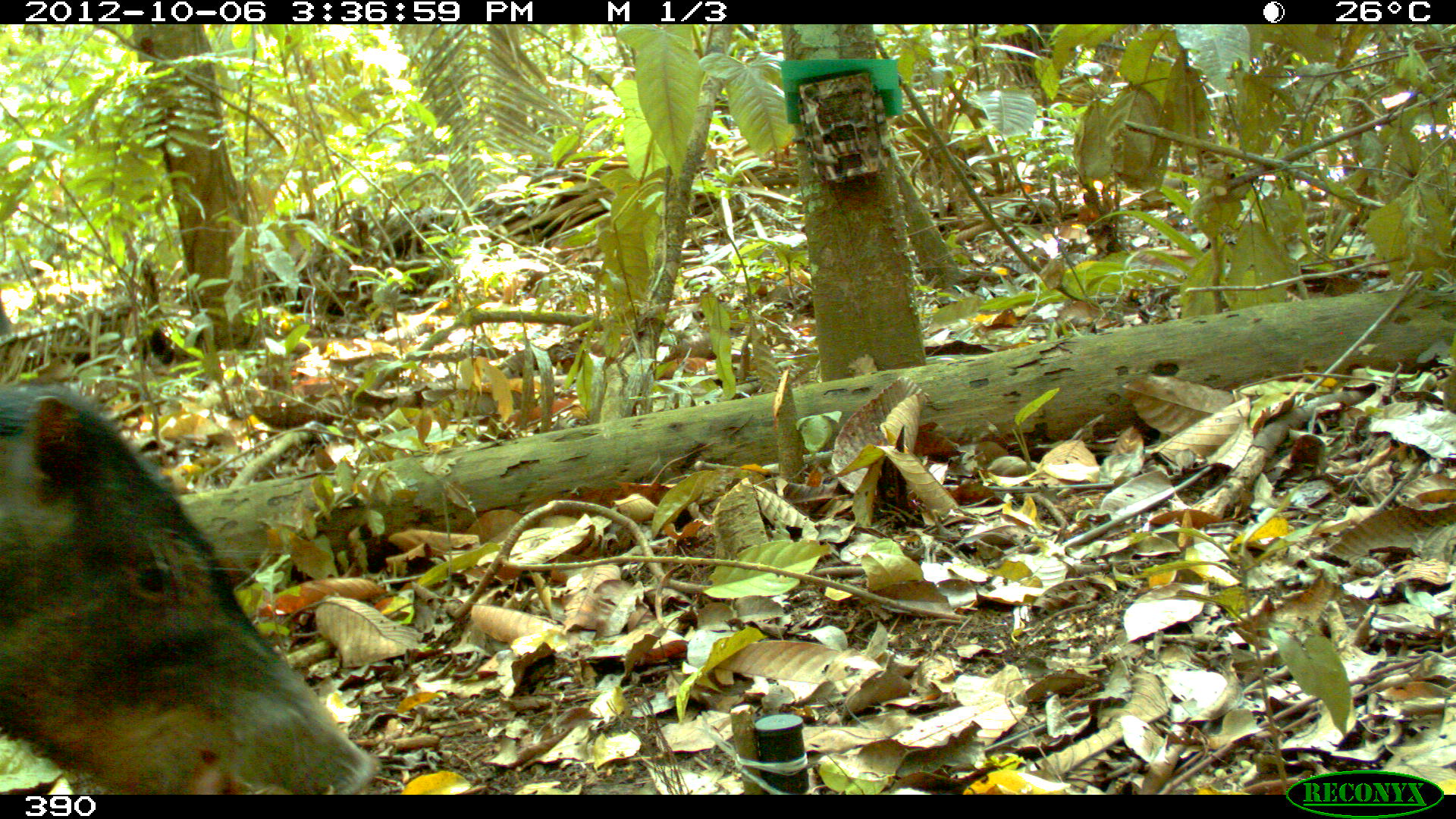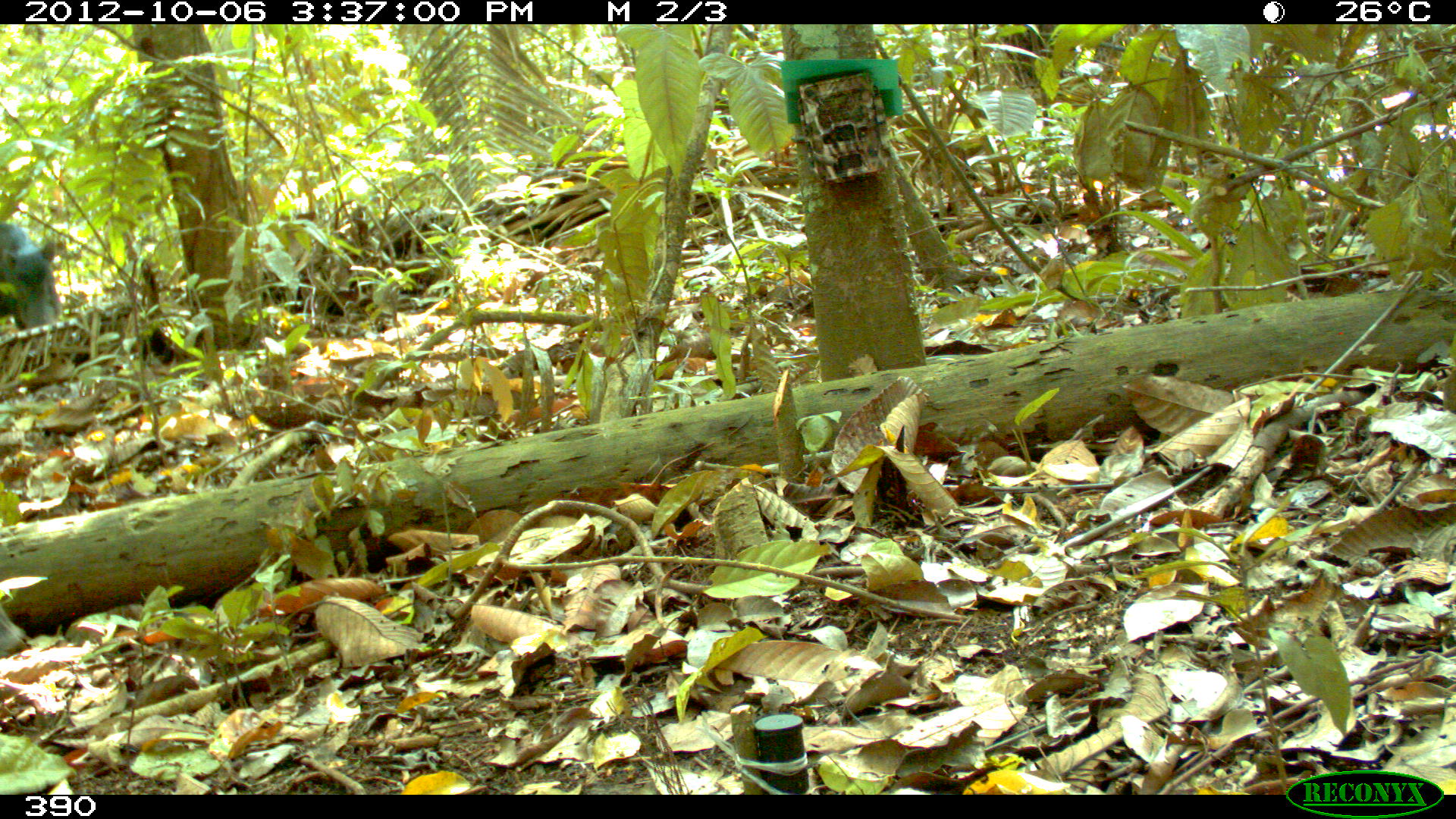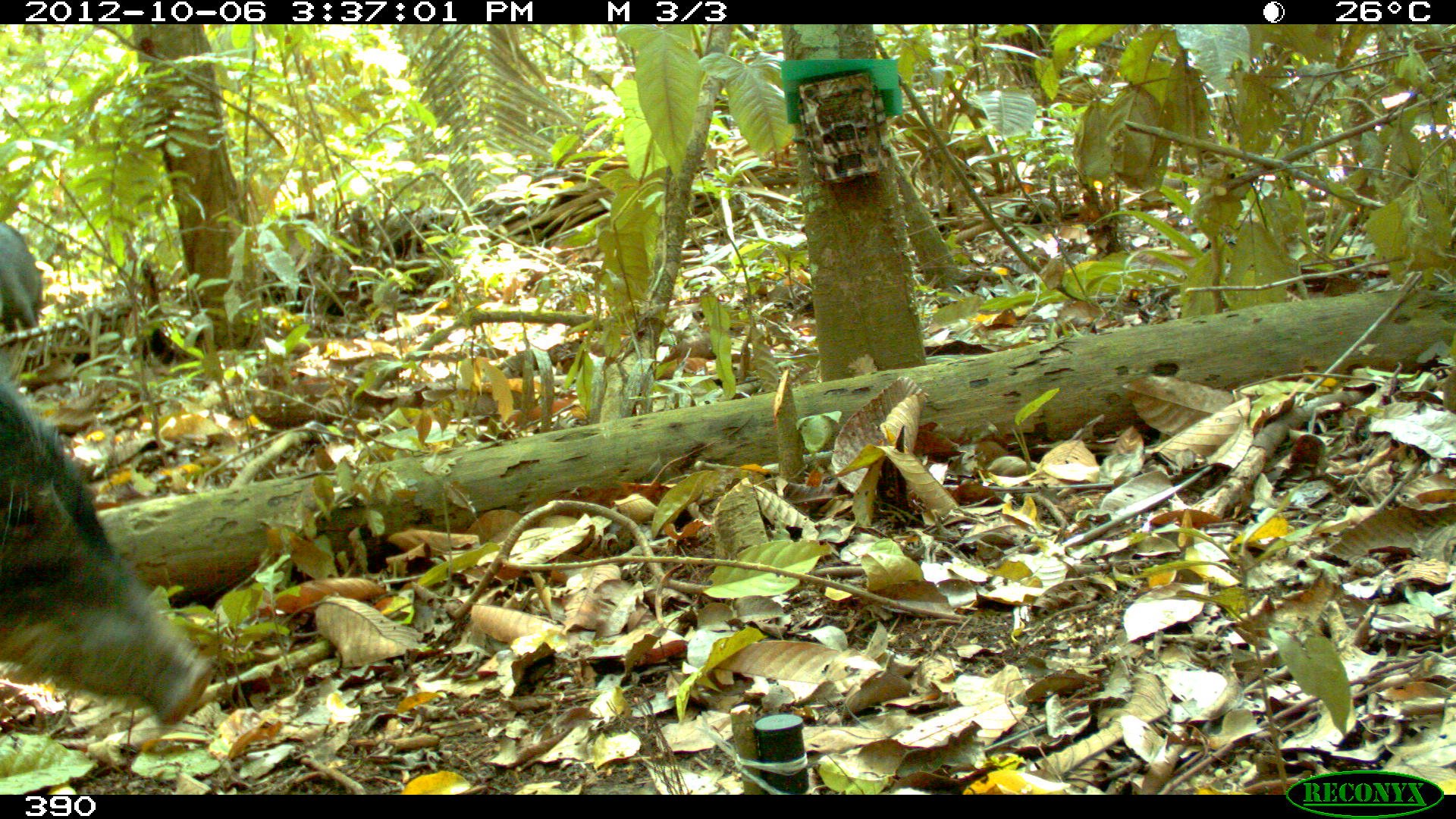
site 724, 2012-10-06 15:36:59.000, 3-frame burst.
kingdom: Animalia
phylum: Chordata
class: Mammalia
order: Artiodactyla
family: Tayassuidae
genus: Tayassu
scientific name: Tayassu pecari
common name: white-lipped peccary